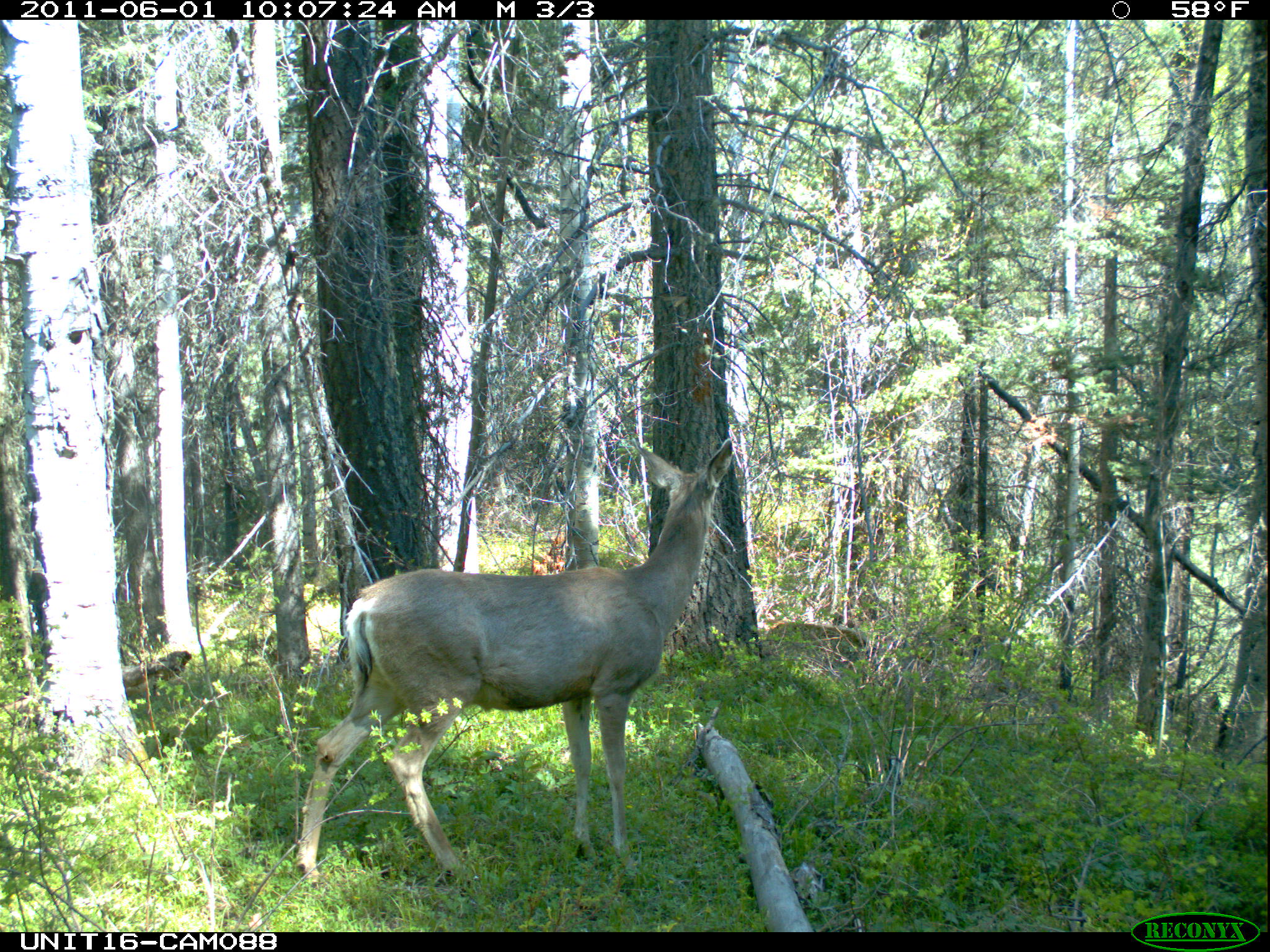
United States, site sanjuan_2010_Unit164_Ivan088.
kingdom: Animalia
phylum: Chordata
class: Mammalia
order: Artiodactyla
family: Cervidae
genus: Odocoileus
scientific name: Odocoileus hemionus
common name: mule deer